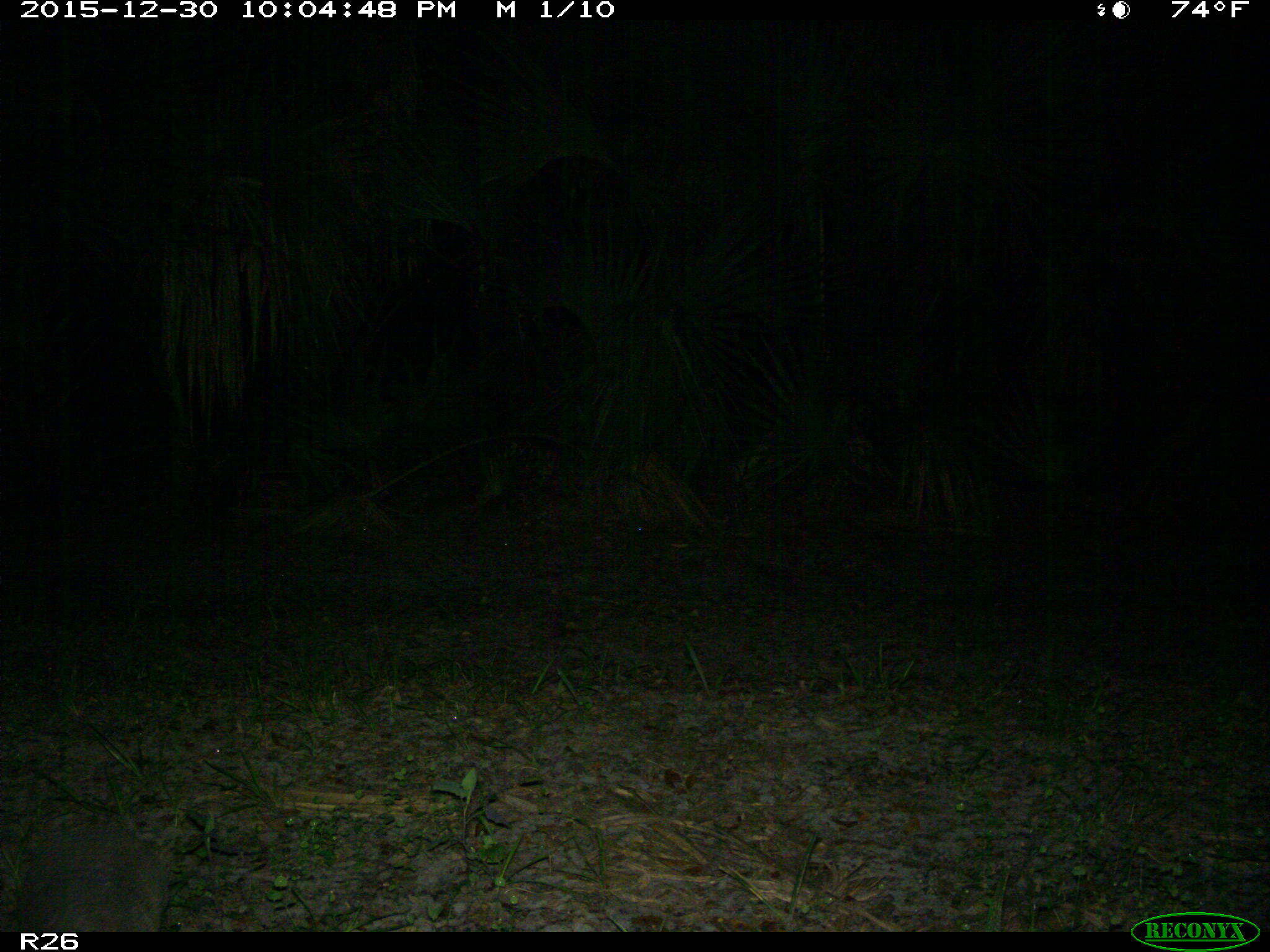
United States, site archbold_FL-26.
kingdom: Animalia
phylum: Chordata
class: Mammalia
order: Cingulata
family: Dasypodidae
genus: Dasypus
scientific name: Dasypus novemcinctus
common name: nine-banded armadillo